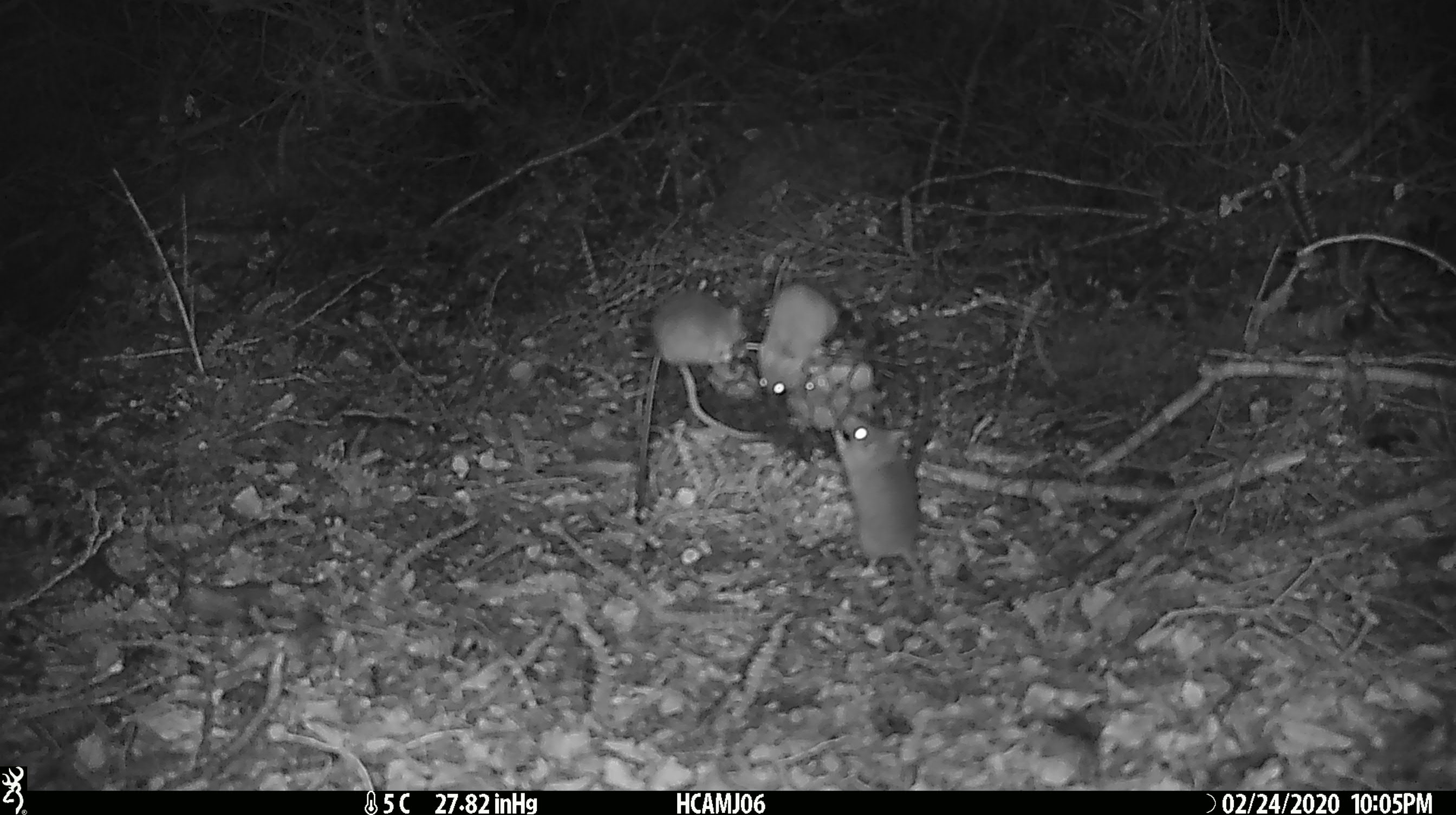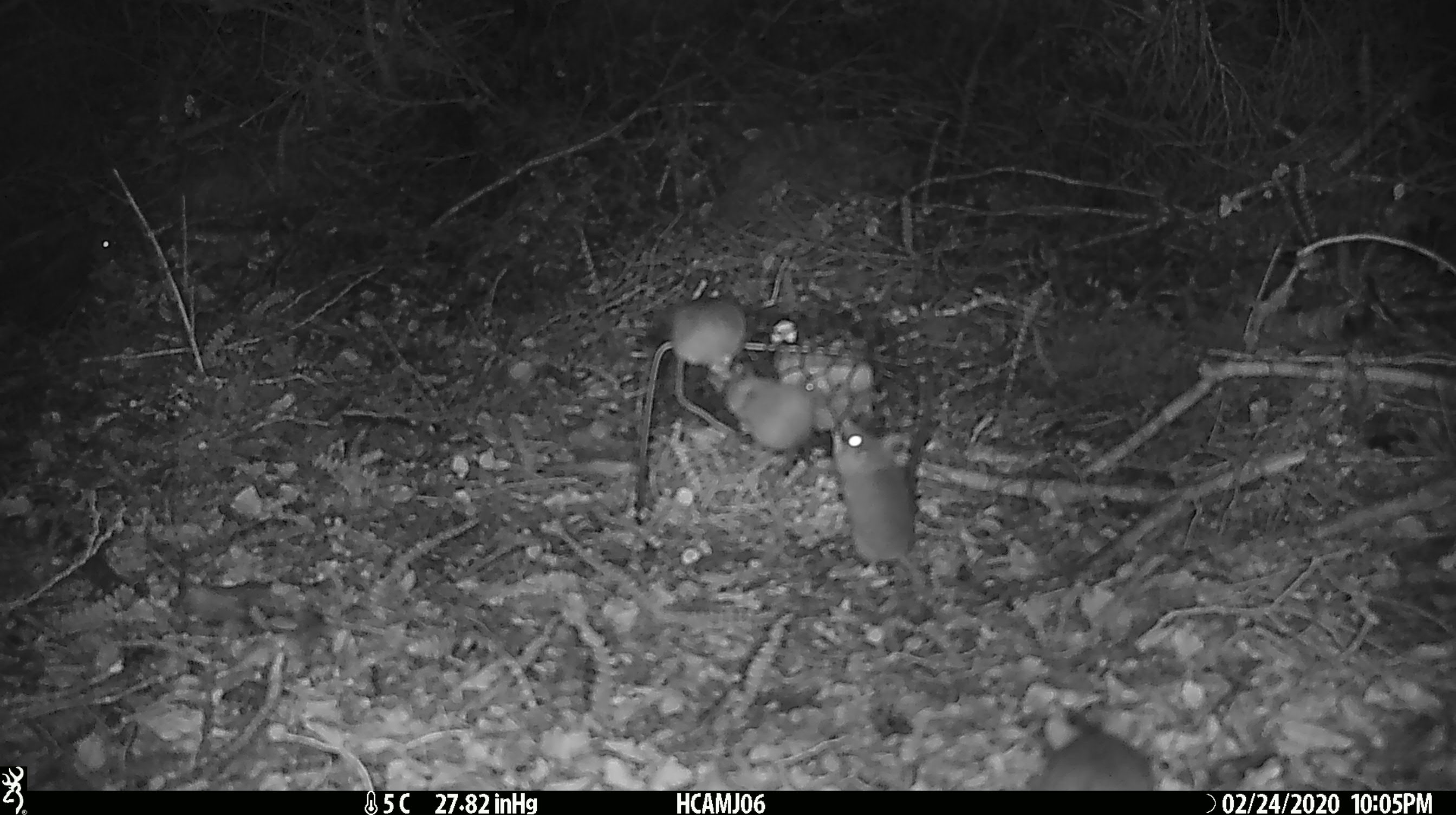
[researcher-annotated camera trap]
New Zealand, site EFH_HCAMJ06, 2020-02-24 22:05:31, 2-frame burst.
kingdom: Animalia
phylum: Chordata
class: Mammalia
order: Rodentia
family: Muridae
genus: Mus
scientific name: Mus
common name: mouse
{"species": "mouse (Mus)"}